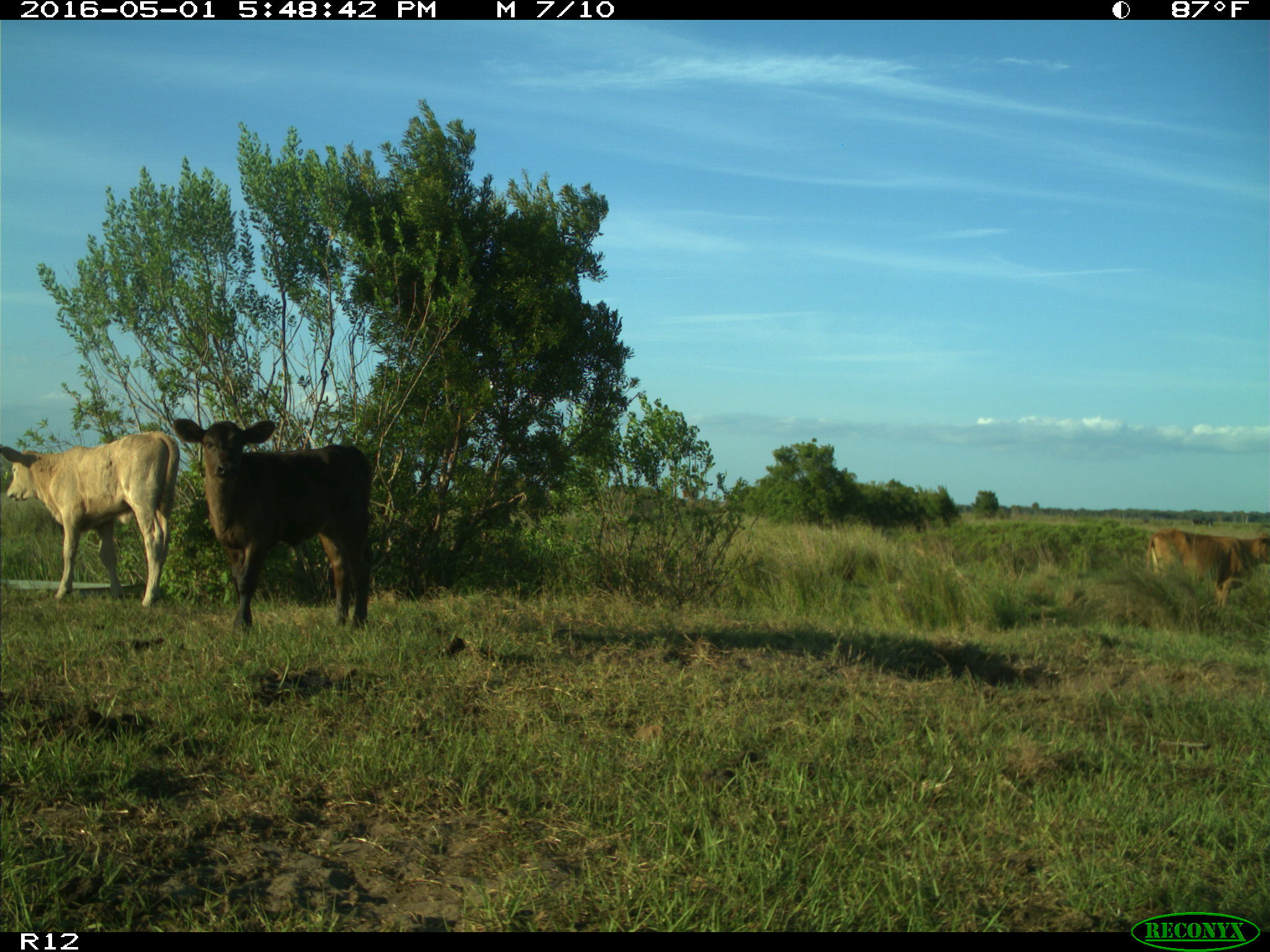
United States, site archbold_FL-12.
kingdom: Animalia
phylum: Chordata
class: Mammalia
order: Artiodactyla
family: Bovidae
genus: Bos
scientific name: Bos taurus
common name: domestic cow